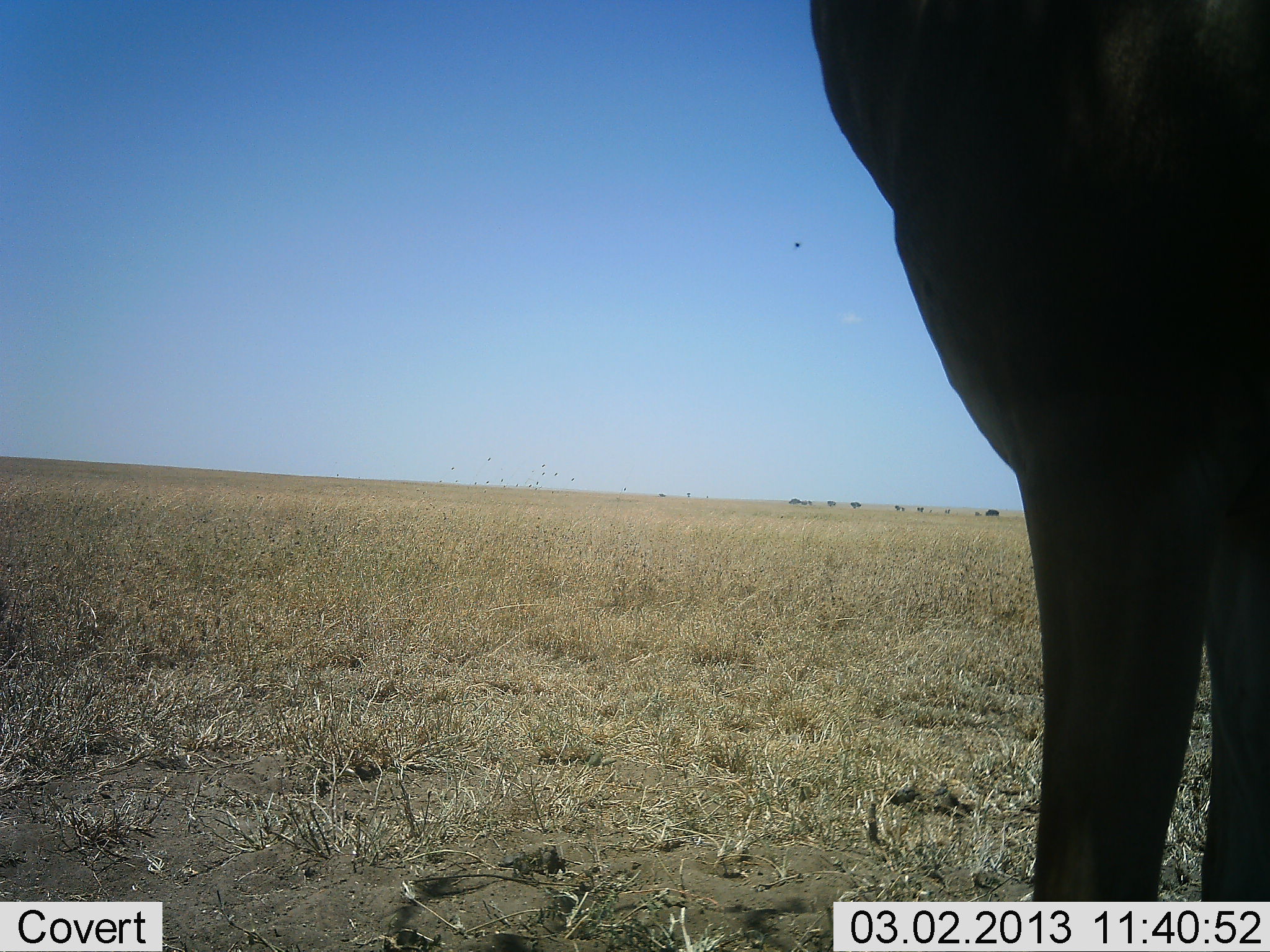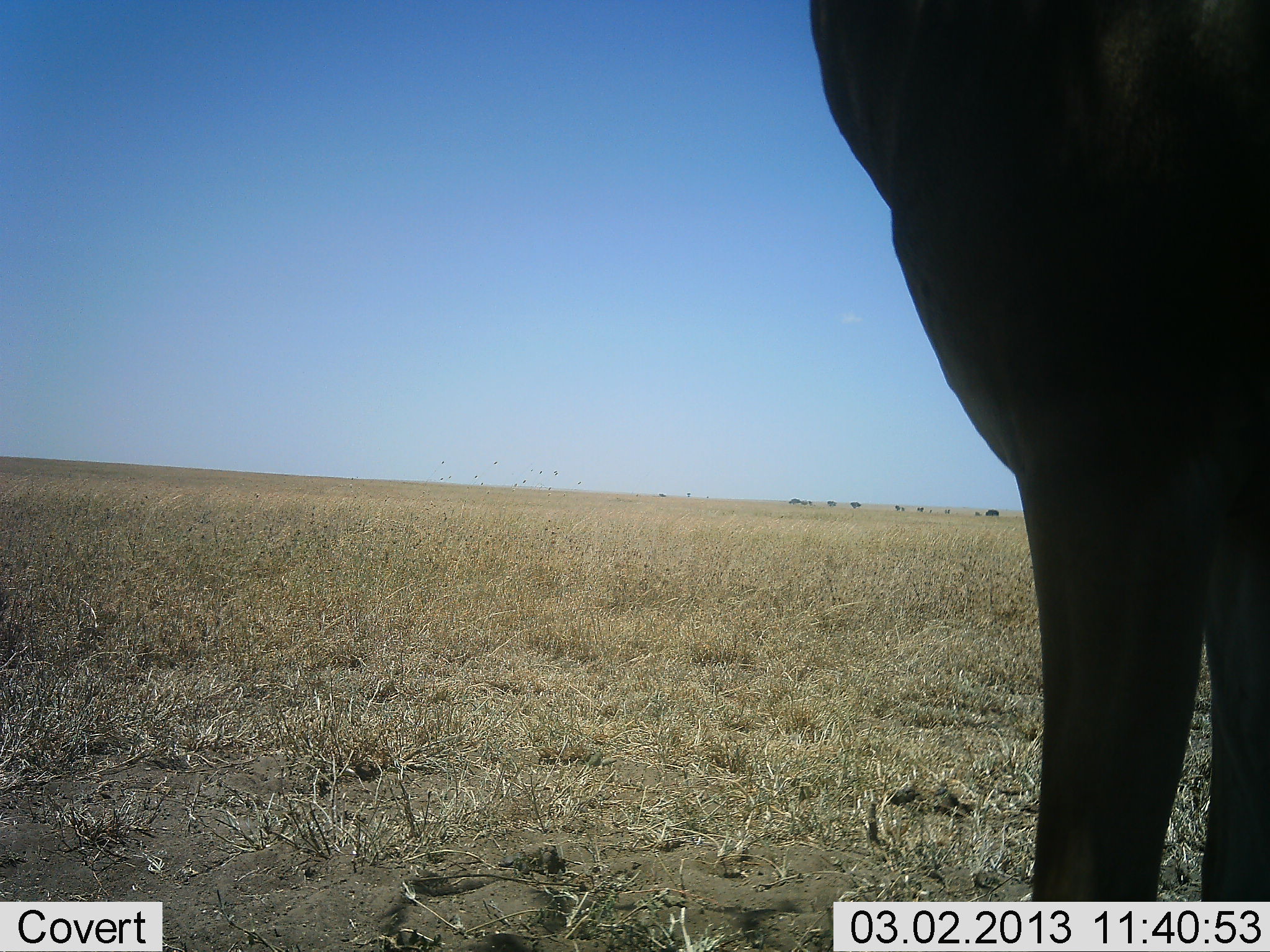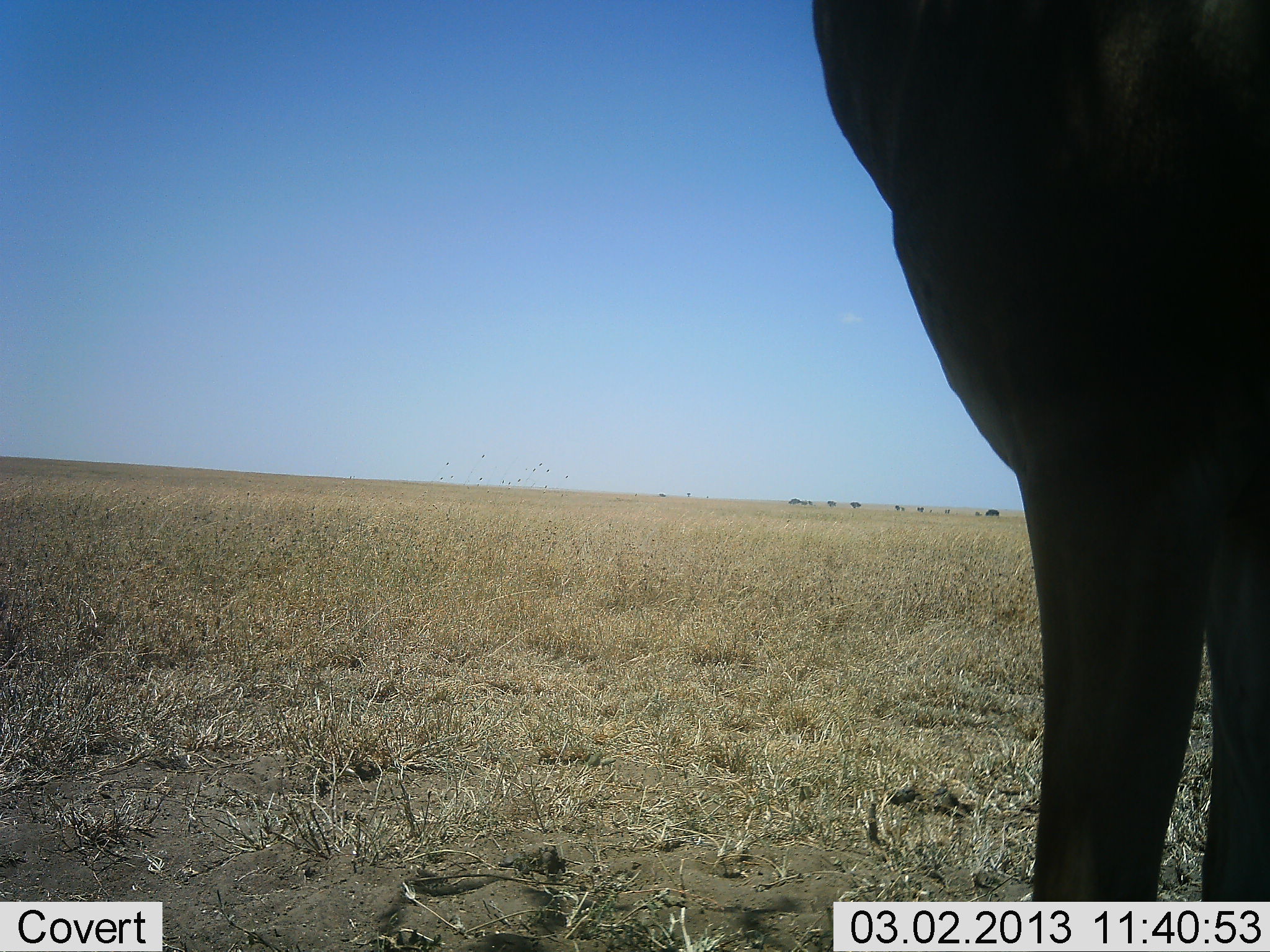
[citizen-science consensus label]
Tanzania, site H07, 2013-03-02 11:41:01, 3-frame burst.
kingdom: Animalia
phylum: Chordata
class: Mammalia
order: Artiodactyla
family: Bovidae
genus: Alcelaphus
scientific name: Alcelaphus buselaphus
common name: hartebeest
Hartebeest (Alcelaphus buselaphus), count 1. Behavior (volunteer vote fractions): standing 100%, resting 0%, moving 0%, interacting 0%. Young present (vote fraction): 0%. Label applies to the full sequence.